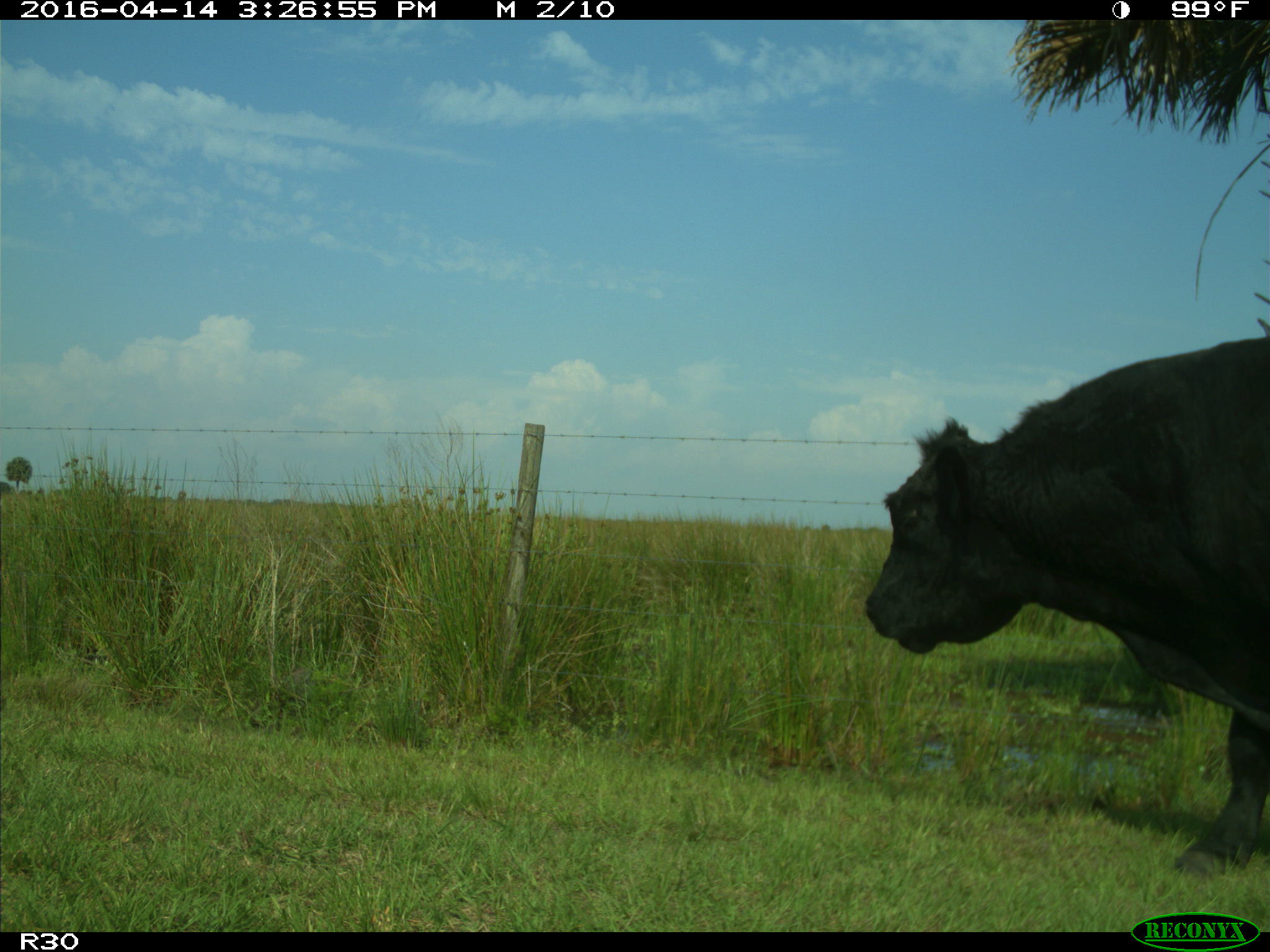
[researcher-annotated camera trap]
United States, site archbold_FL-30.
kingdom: Animalia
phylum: Chordata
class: Mammalia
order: Artiodactyla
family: Bovidae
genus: Bos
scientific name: Bos taurus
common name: domestic cow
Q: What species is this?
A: Bos taurus (domestic cow).